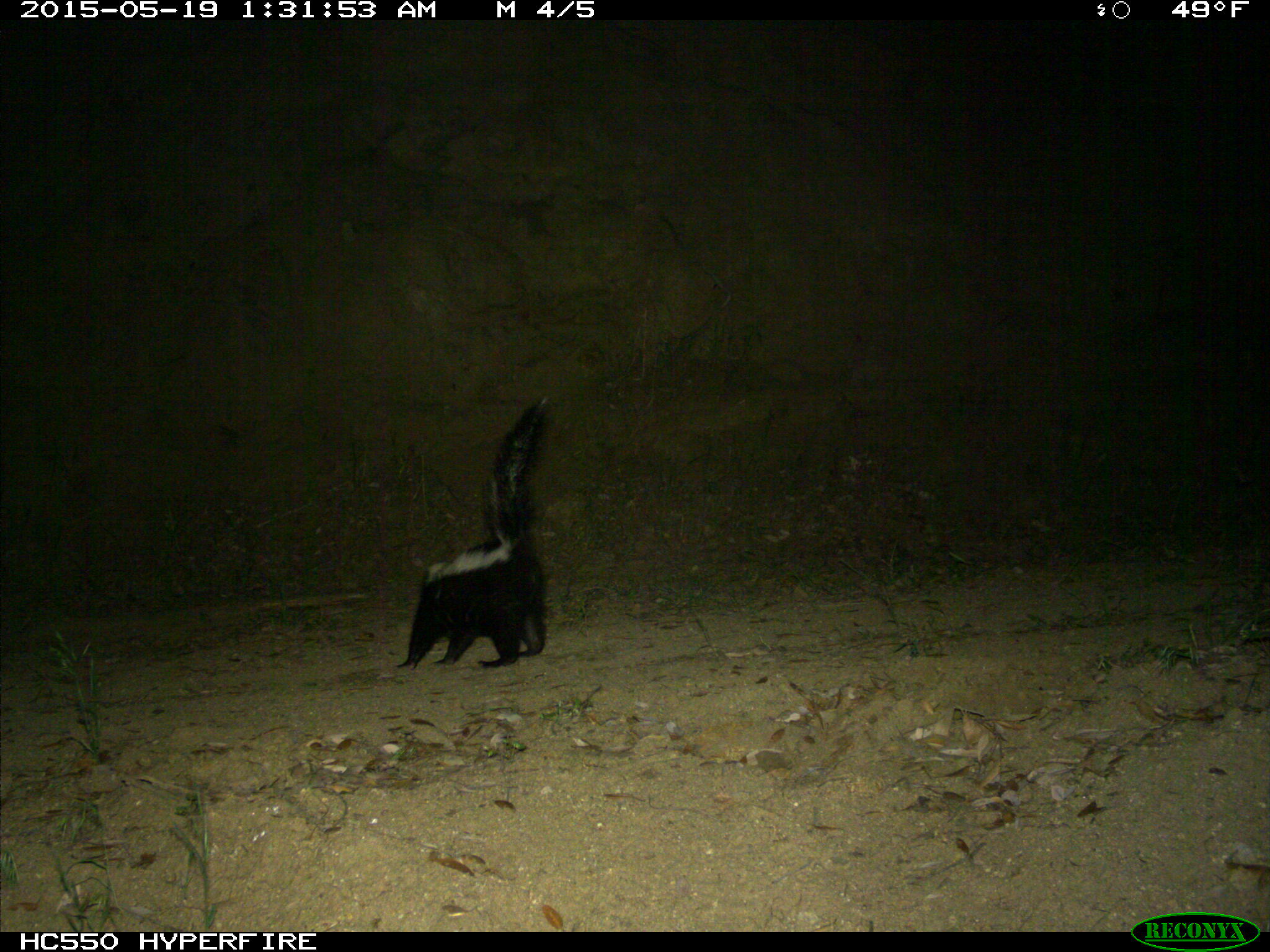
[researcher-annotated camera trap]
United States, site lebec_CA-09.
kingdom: Animalia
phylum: Chordata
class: Mammalia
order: Carnivora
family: Mephitidae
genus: Mephitis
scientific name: Mephitis mephitis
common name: striped skunk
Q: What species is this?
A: Mephitis mephitis (striped skunk).